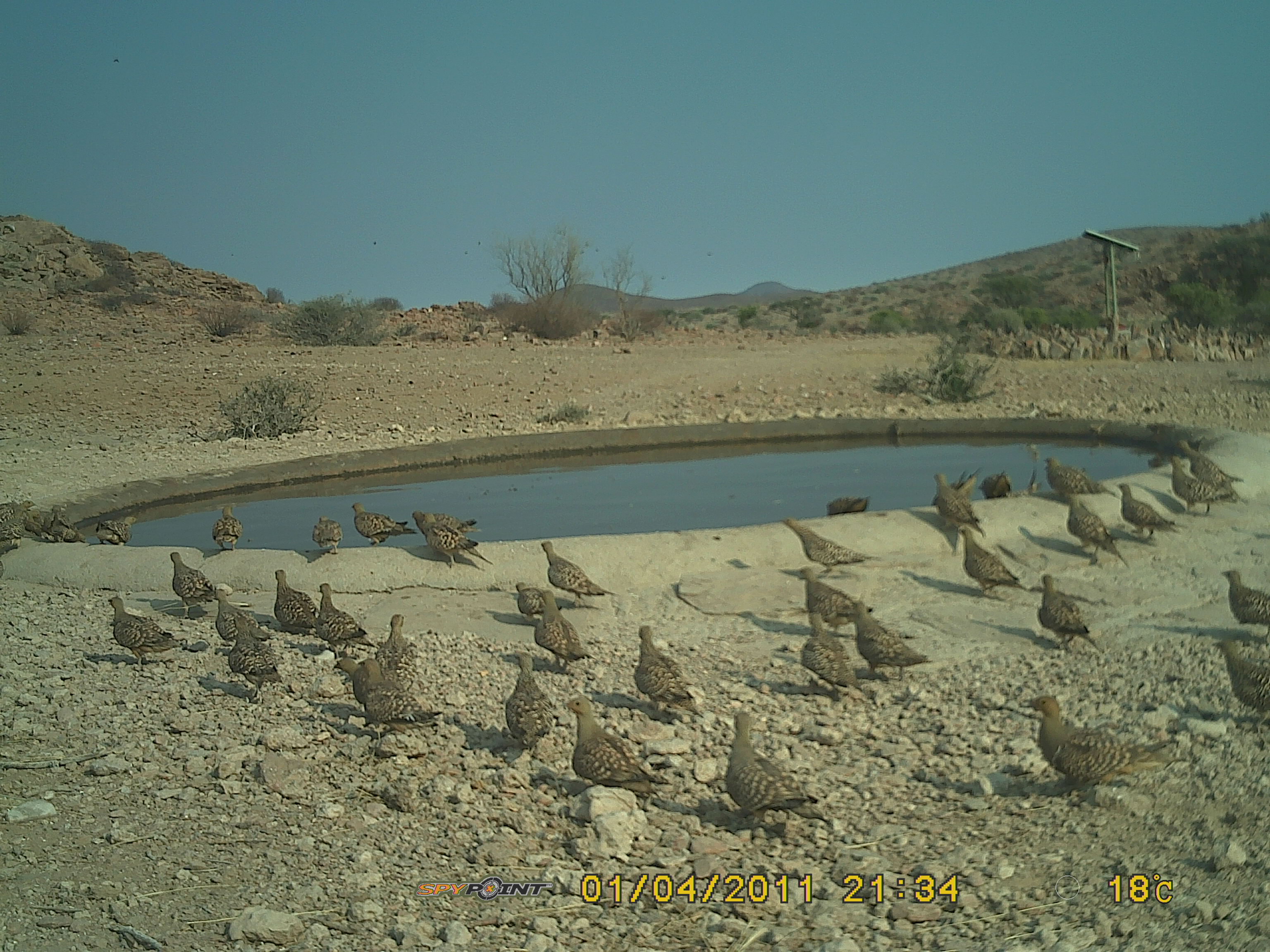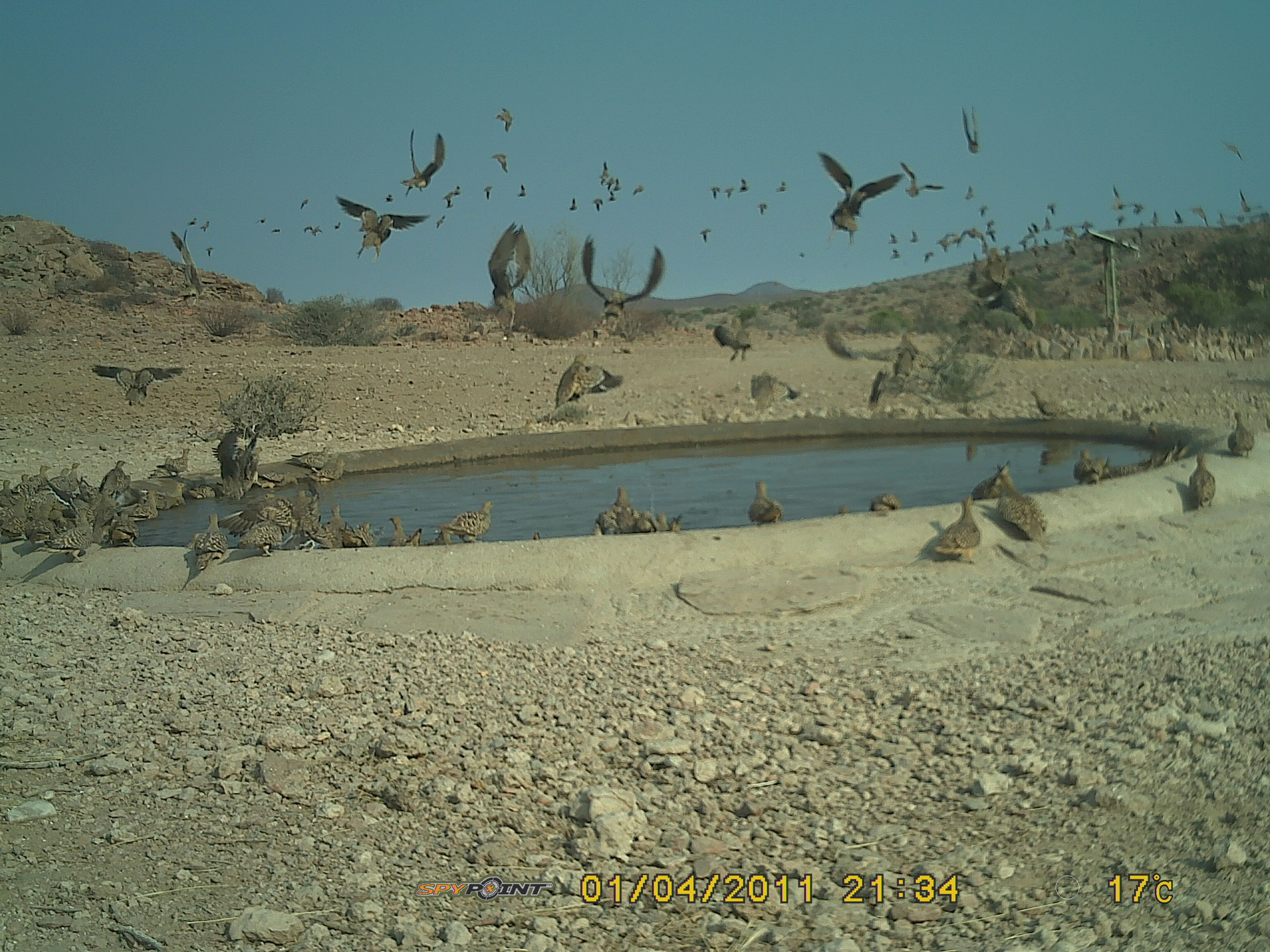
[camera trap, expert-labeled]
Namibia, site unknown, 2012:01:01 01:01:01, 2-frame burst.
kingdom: Animalia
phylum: Chordata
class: Aves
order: Pterocliformes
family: Pteroclidae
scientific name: Pteroclidae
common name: sandgrouse